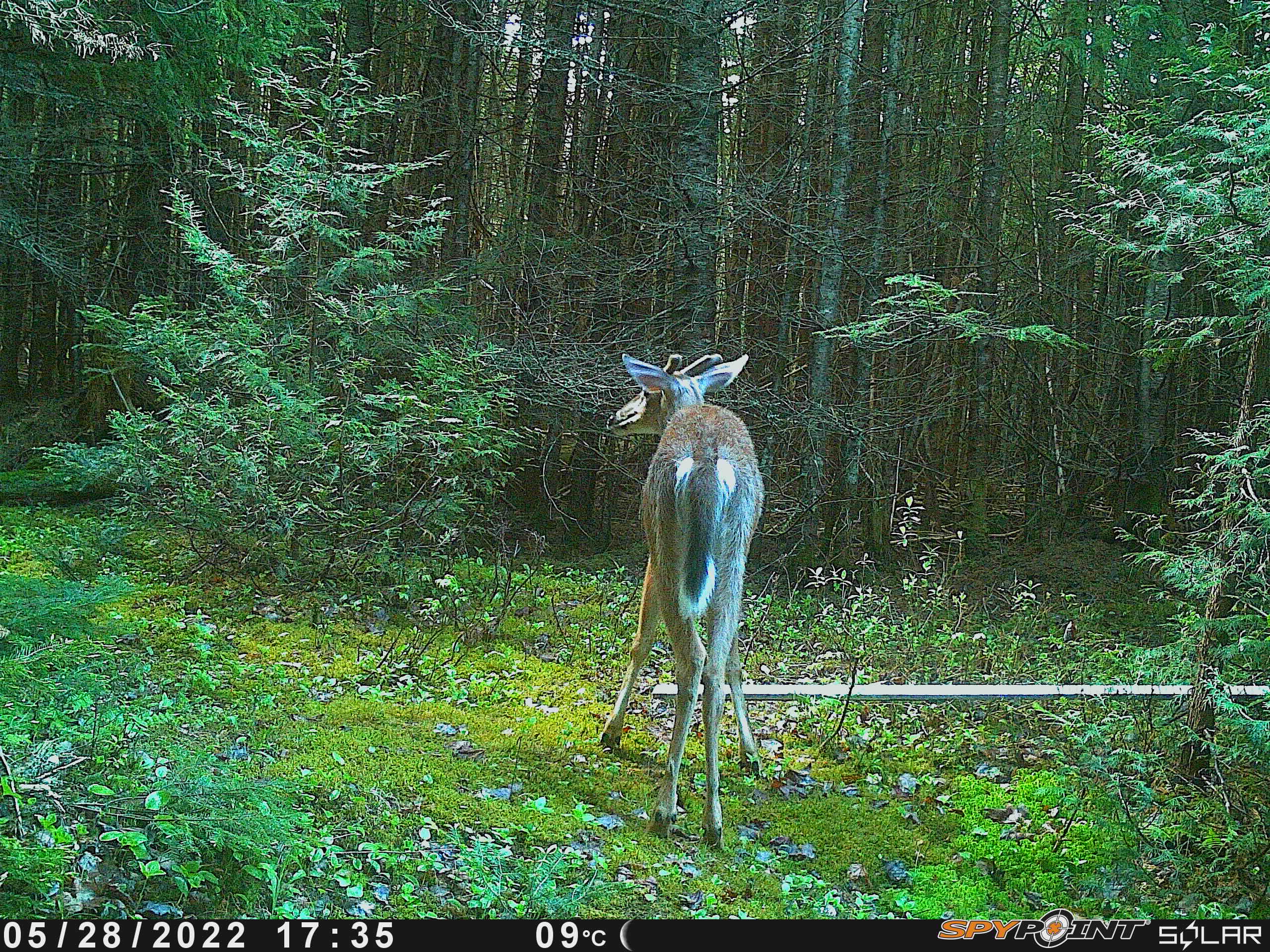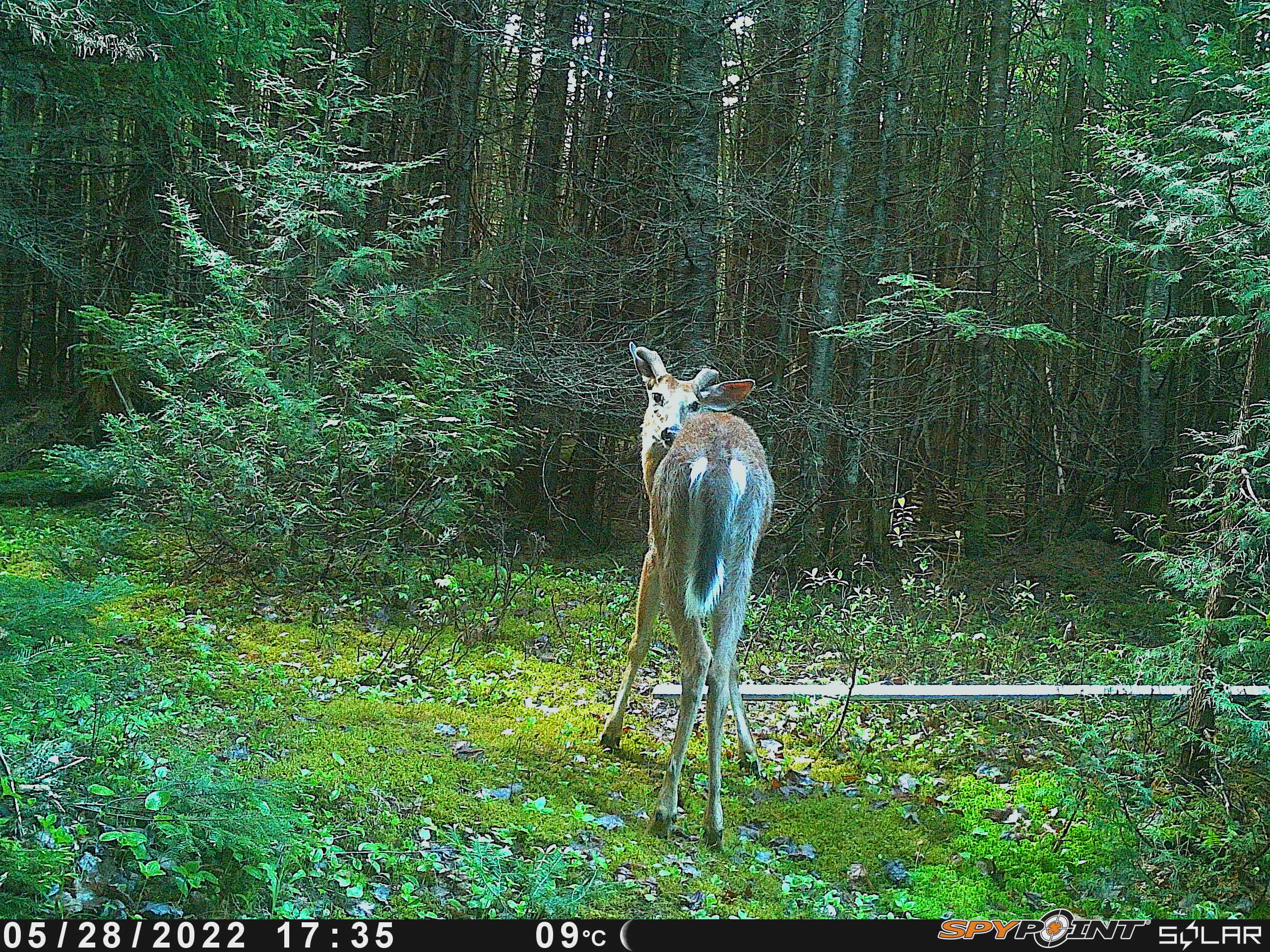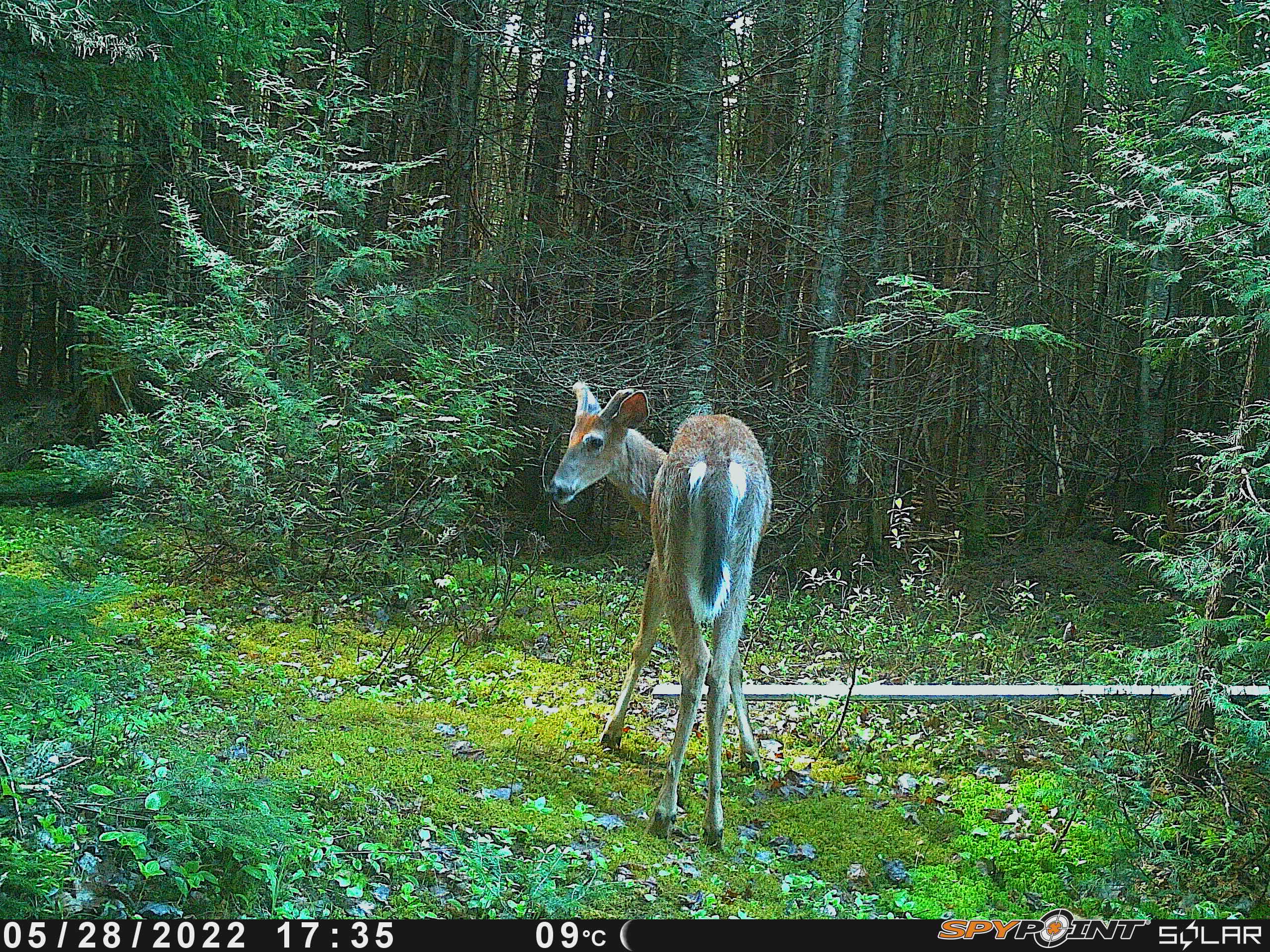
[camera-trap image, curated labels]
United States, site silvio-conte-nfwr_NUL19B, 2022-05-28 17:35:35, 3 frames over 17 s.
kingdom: Animalia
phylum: Chordata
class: Mammalia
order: Artiodactyla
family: Cervidae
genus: Odocoileus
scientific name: Odocoileus virginianus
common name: white-tailed deer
White-tailed deer (Odocoileus virginianus).